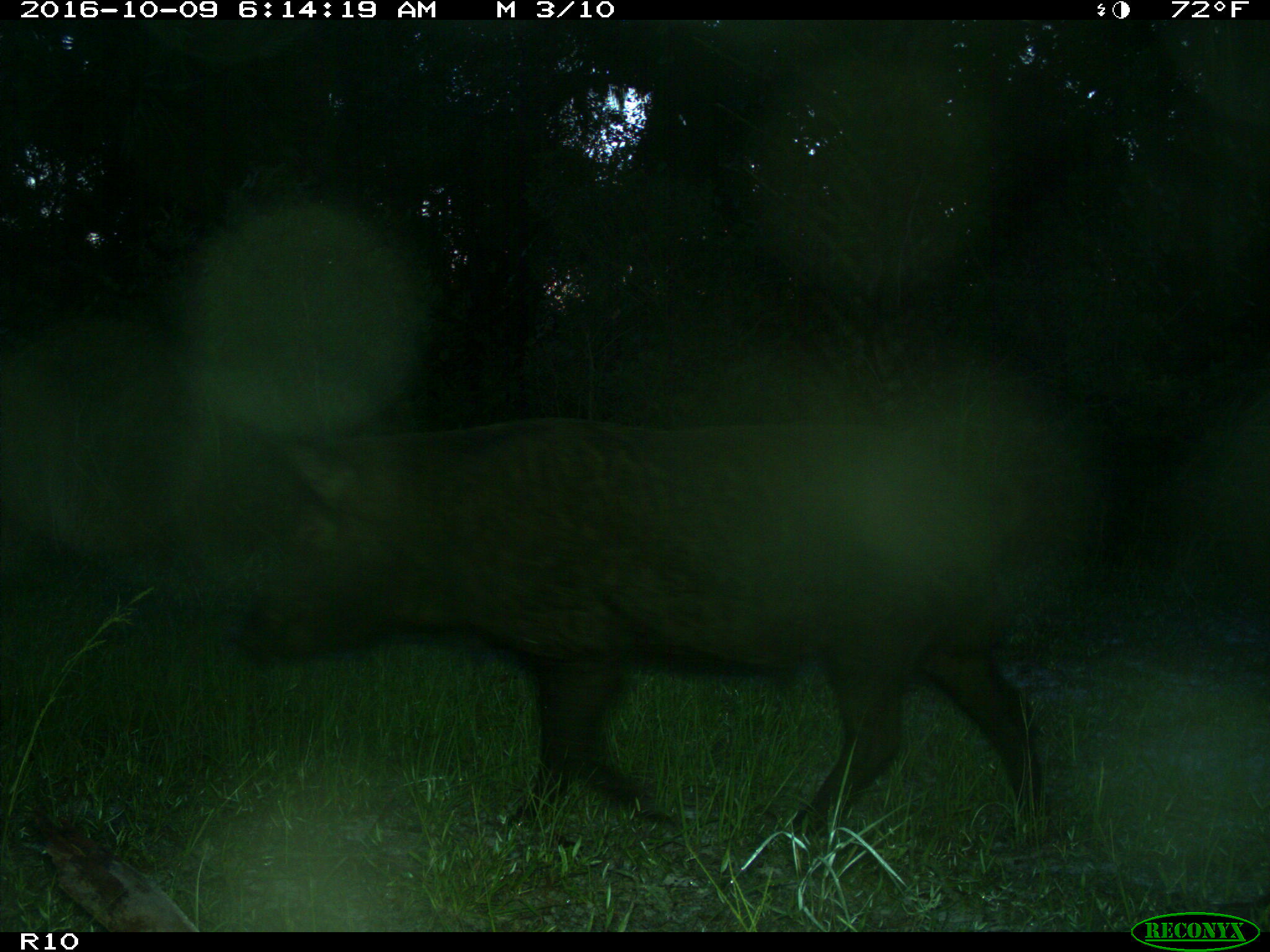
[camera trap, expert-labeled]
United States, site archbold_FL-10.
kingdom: Animalia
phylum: Chordata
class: Mammalia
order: Artiodactyla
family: Suidae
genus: Sus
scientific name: Sus scrofa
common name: wild boar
Sus scrofa (wild boar).